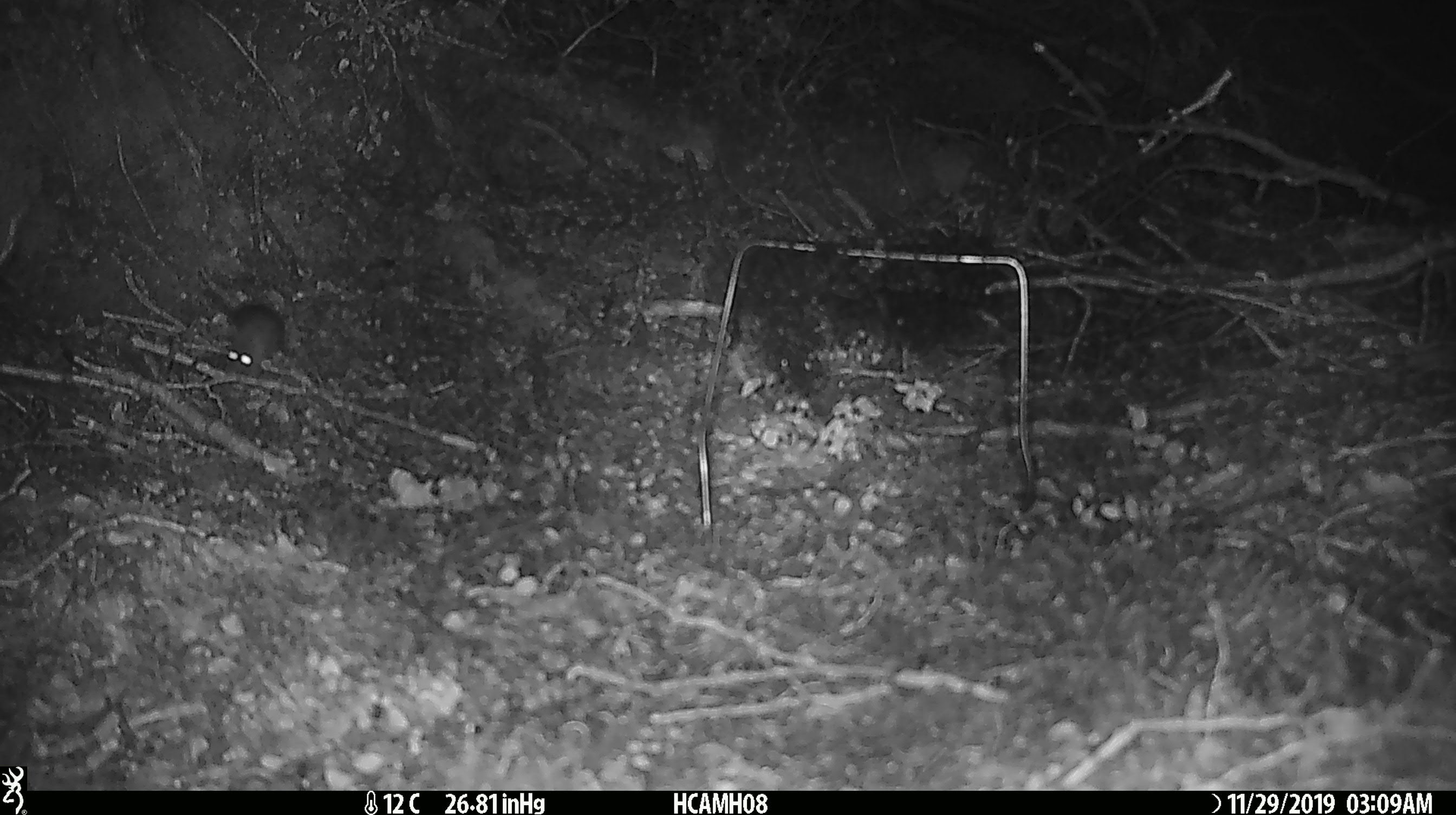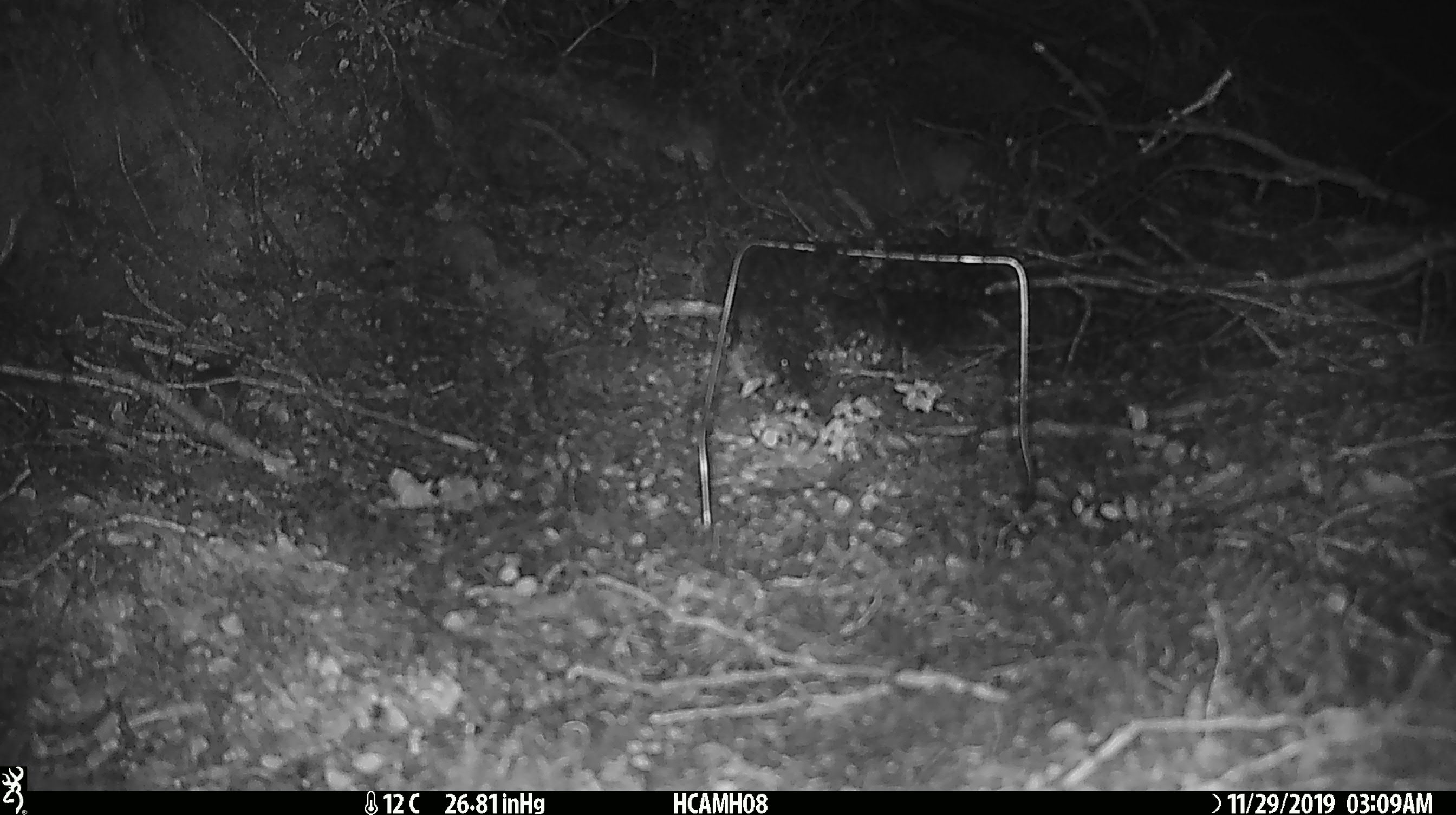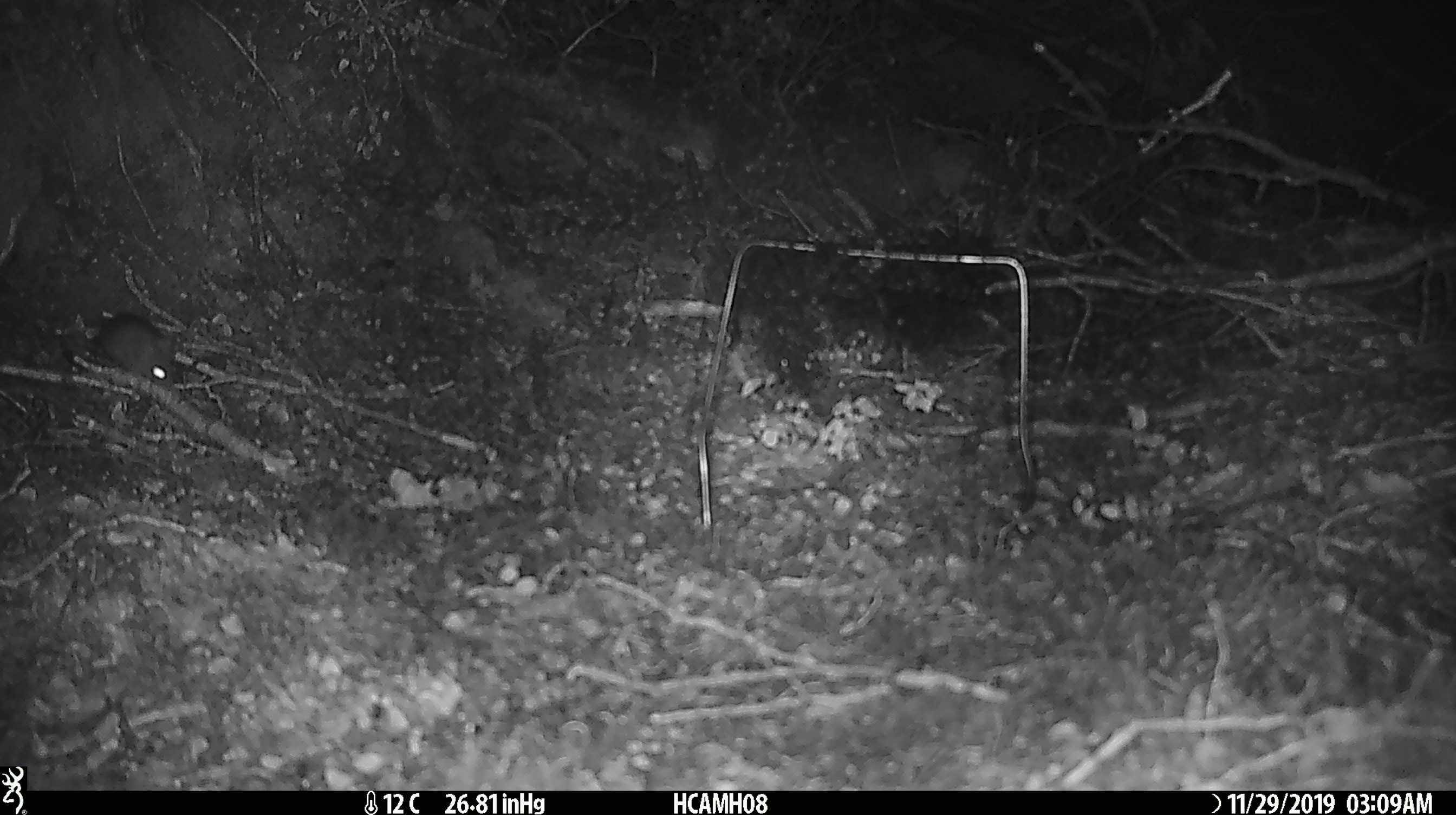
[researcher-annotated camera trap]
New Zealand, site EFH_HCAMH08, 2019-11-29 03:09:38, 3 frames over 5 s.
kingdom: Animalia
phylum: Chordata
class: Mammalia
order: Rodentia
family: Muridae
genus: Mus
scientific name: Mus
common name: mouse